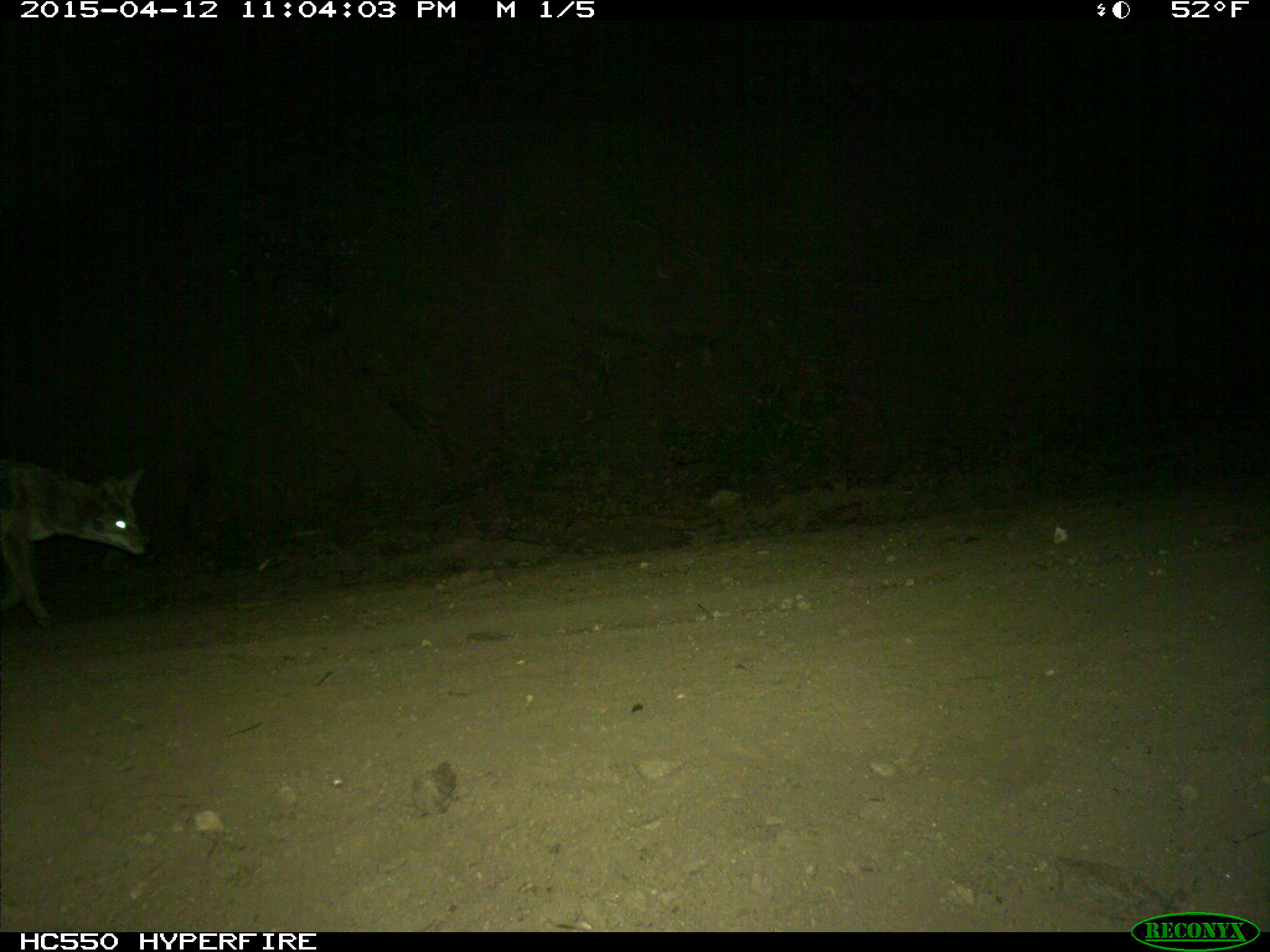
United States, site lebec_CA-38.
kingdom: Animalia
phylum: Chordata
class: Mammalia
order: Carnivora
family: Canidae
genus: Canis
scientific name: Canis latrans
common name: coyote